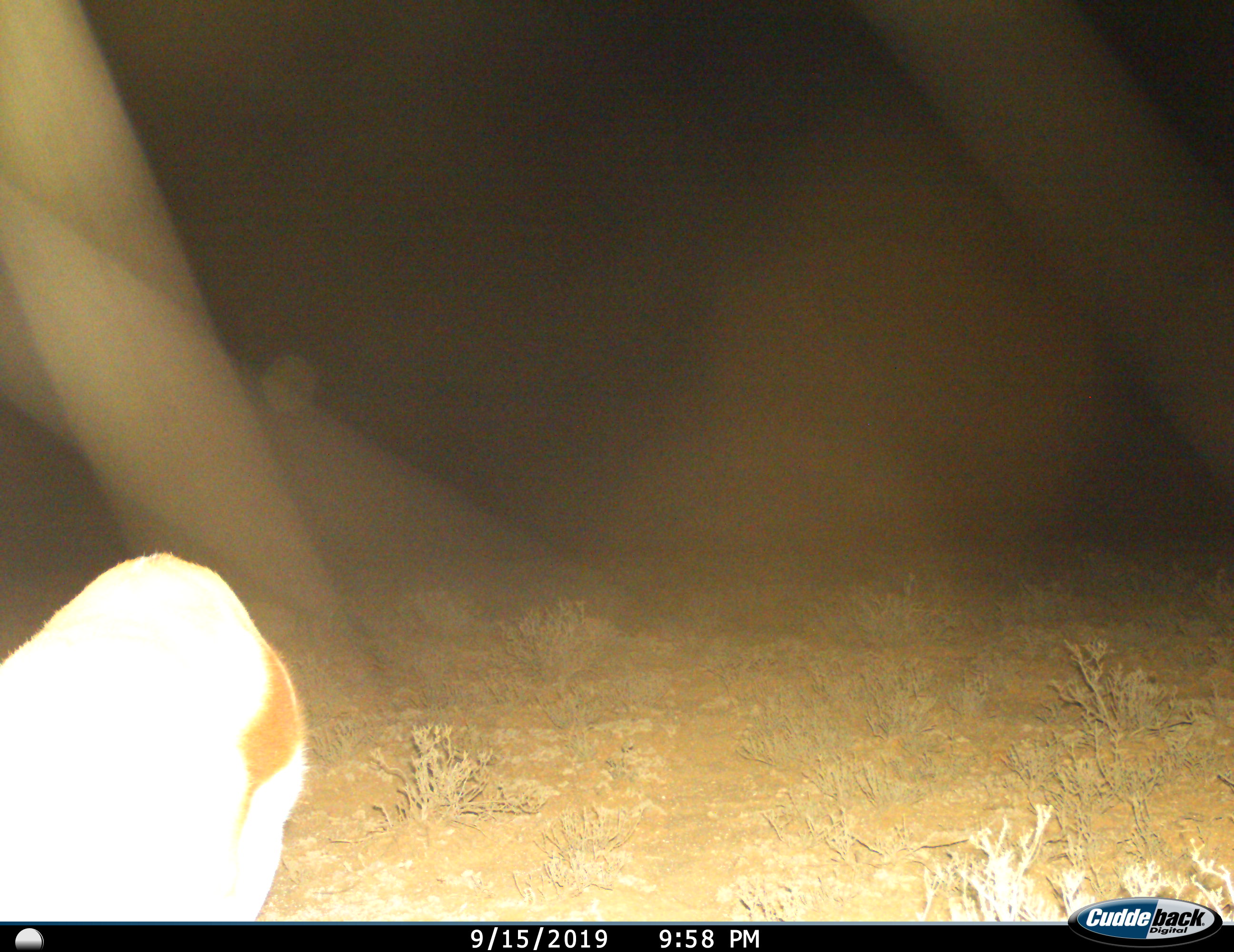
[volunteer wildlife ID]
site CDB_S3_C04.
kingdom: Animalia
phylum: Chordata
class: Mammalia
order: Artiodactyla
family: Bovidae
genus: Antidorcas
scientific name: Antidorcas marsupialis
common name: springbok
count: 1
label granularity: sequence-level